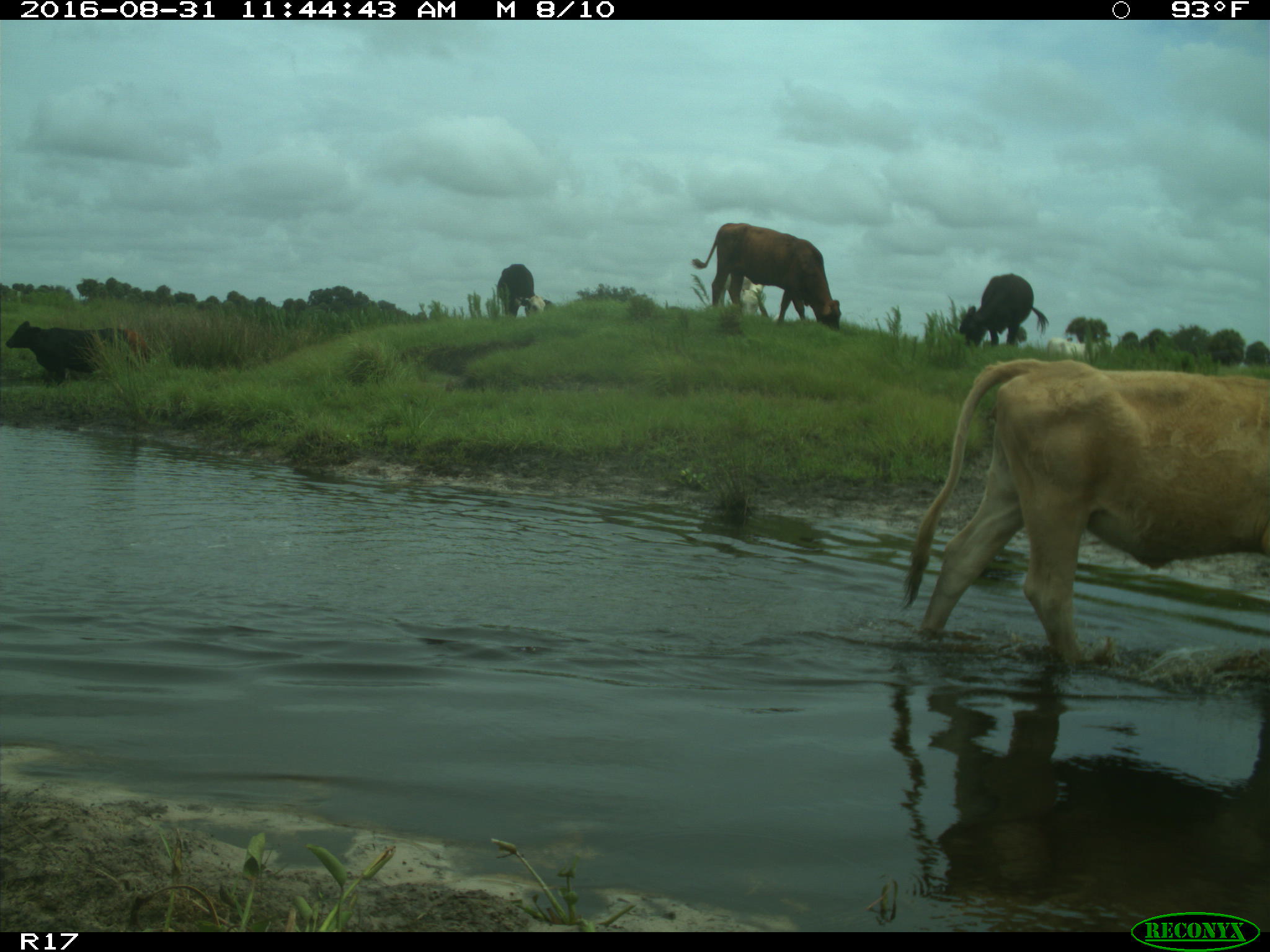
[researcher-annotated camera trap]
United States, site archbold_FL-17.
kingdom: Animalia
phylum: Chordata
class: Mammalia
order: Artiodactyla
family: Bovidae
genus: Bos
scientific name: Bos taurus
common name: domestic cow